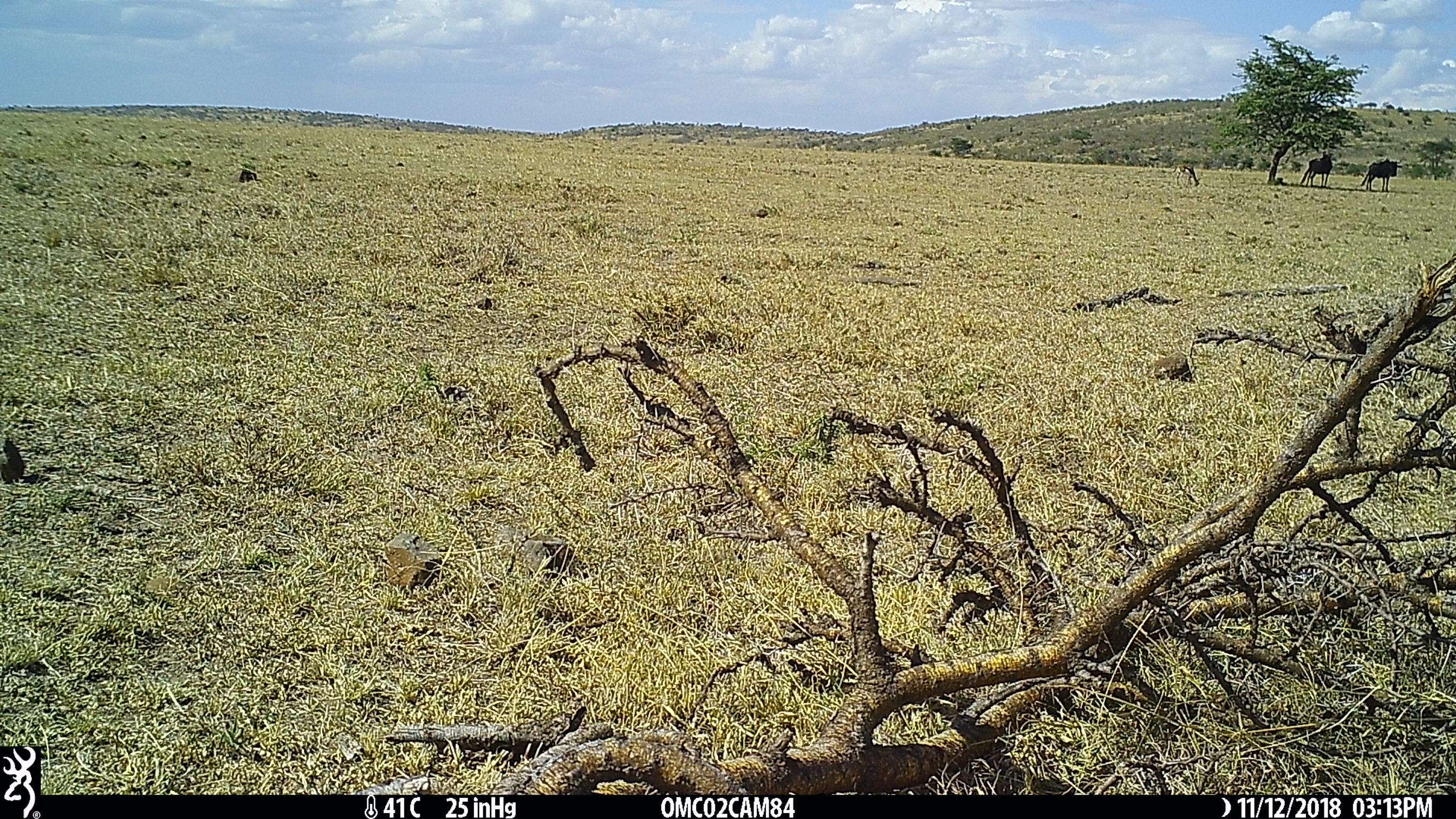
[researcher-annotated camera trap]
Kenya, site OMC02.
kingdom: Animalia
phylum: Chordata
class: Mammalia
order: Artiodactyla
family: Bovidae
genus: Connochaetes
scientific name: Connochaetes taurinus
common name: blue wildebeest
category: wildebeest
Wildebeest (blue wildebeest) (Connochaetes taurinus).